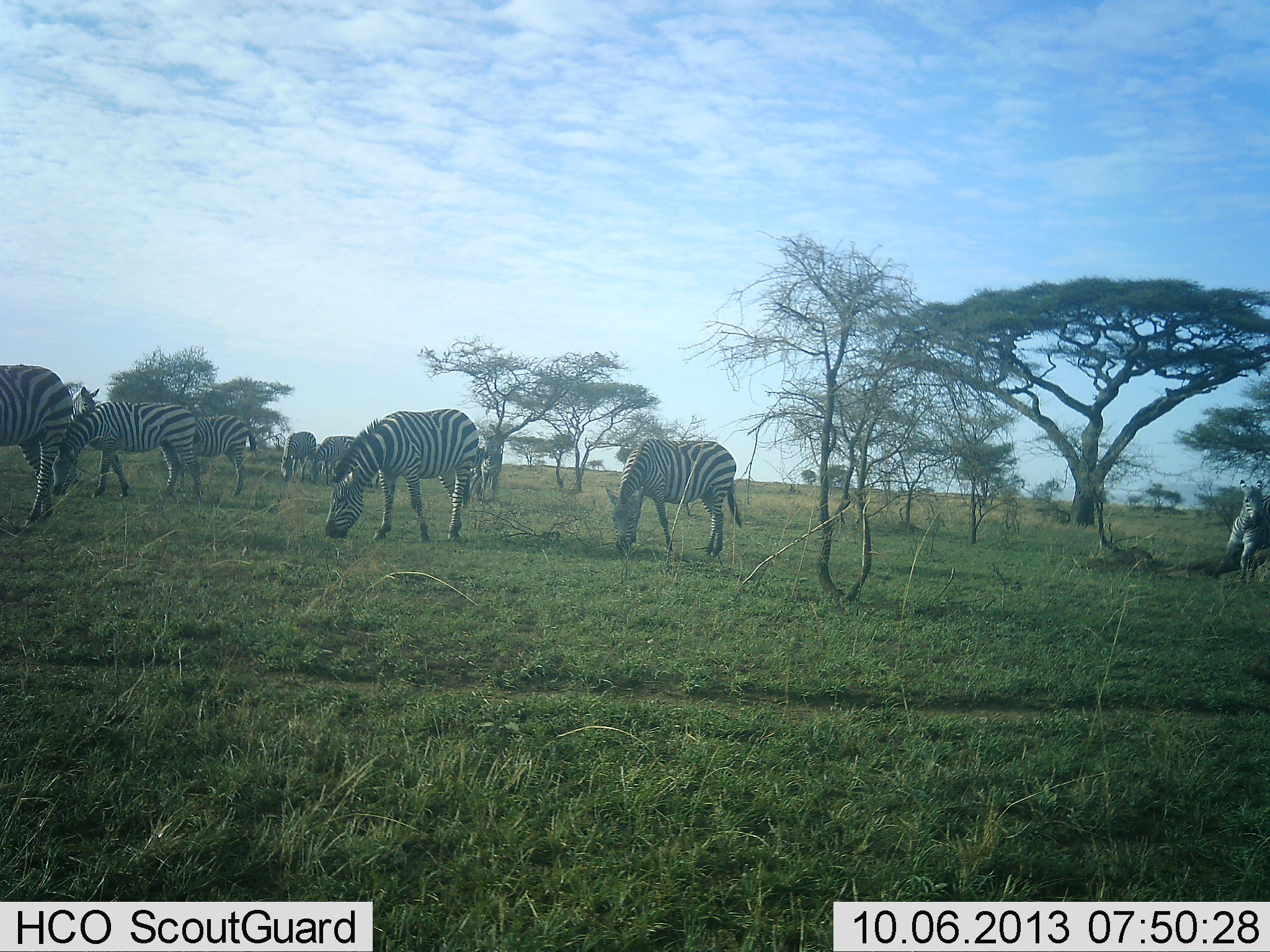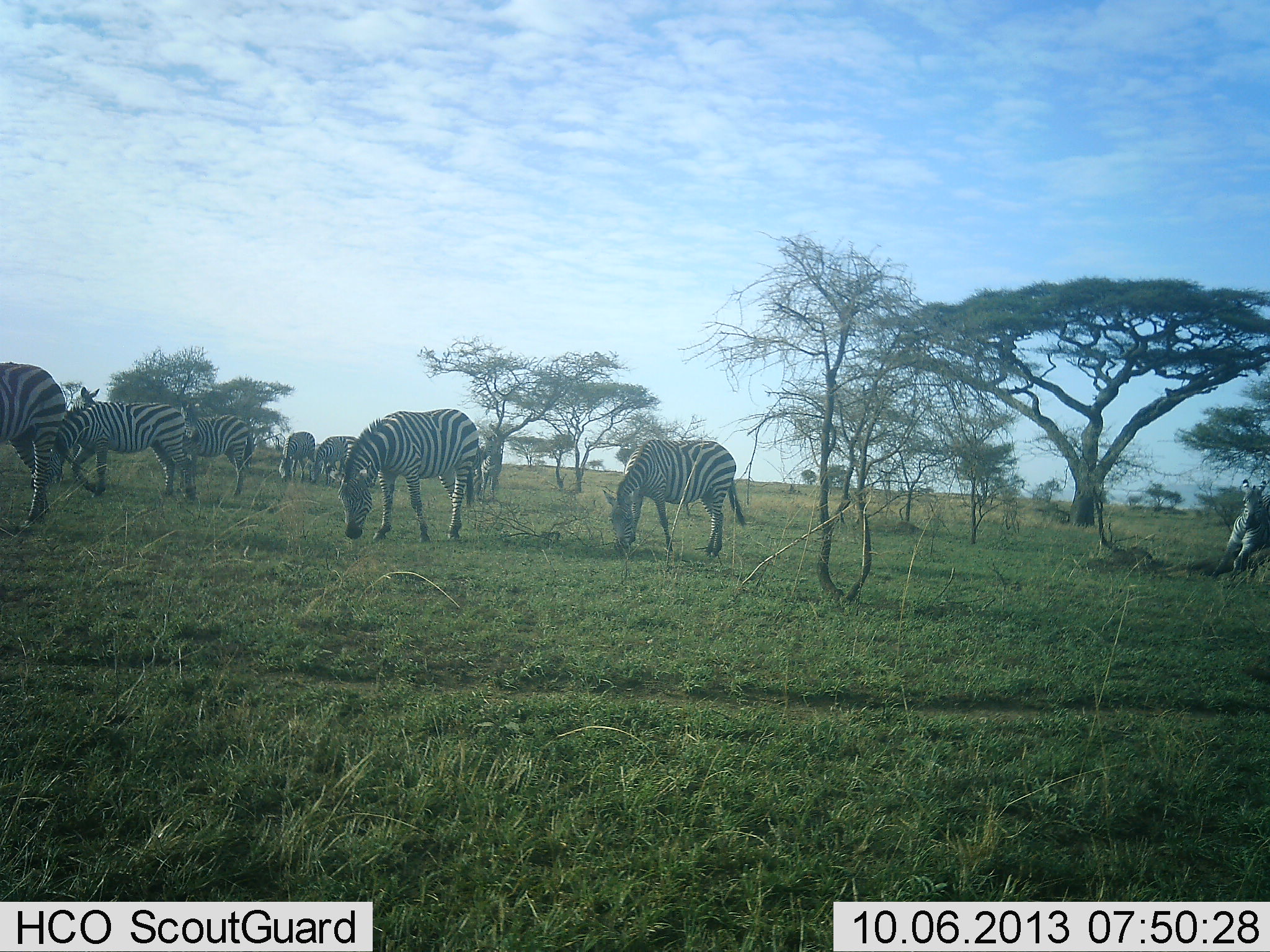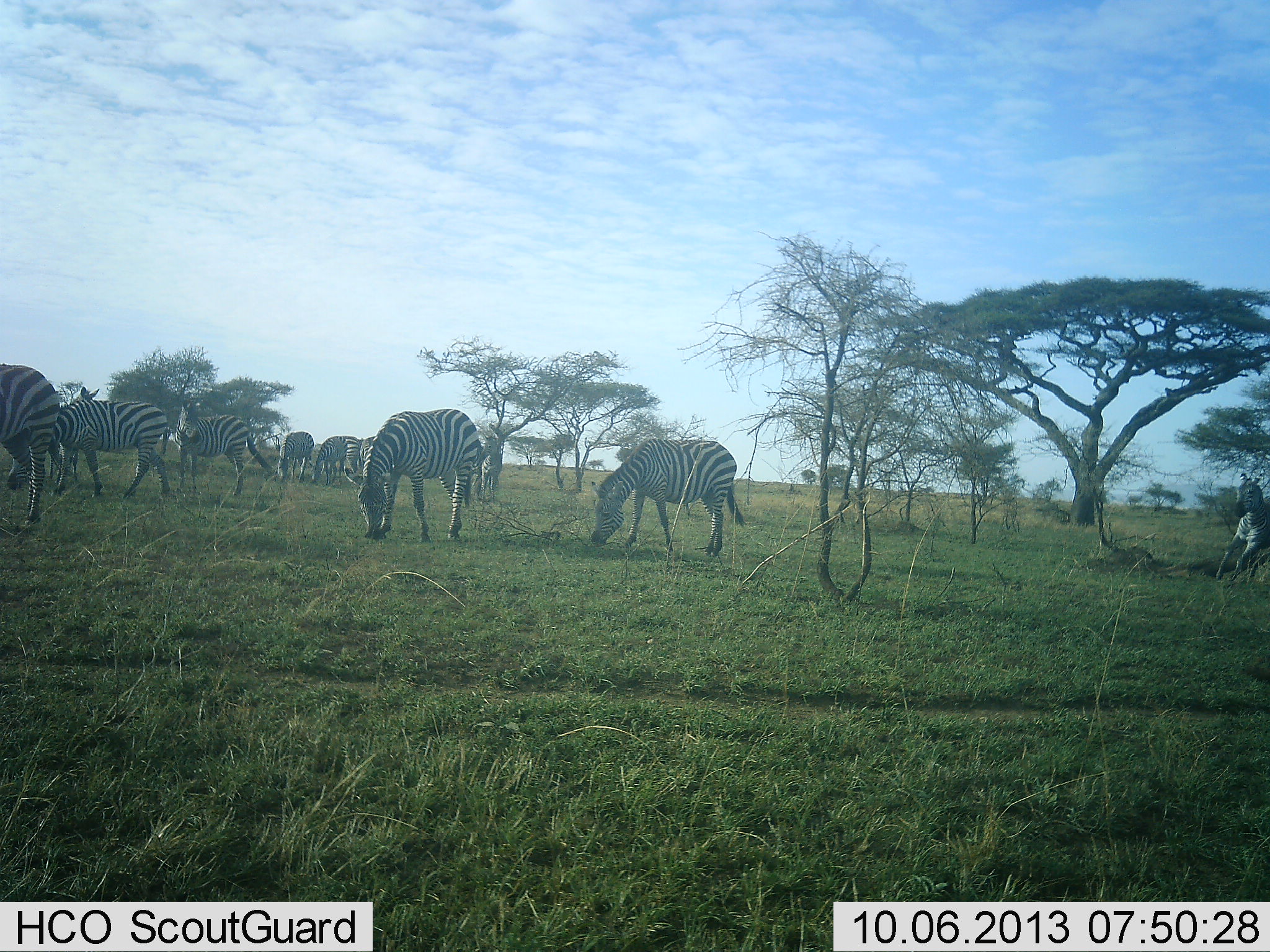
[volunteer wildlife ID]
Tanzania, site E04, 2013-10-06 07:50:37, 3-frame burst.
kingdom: Animalia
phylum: Chordata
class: Mammalia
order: Perissodactyla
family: Equidae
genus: Equus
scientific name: Equus quagga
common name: plains zebra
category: zebra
Zebra (plains zebra) (Equus quagga), count 9. Behavior (volunteer vote fractions): standing 60%, resting 10%, moving 30%, interacting 10%. Young present (vote fraction): 0%. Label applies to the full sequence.